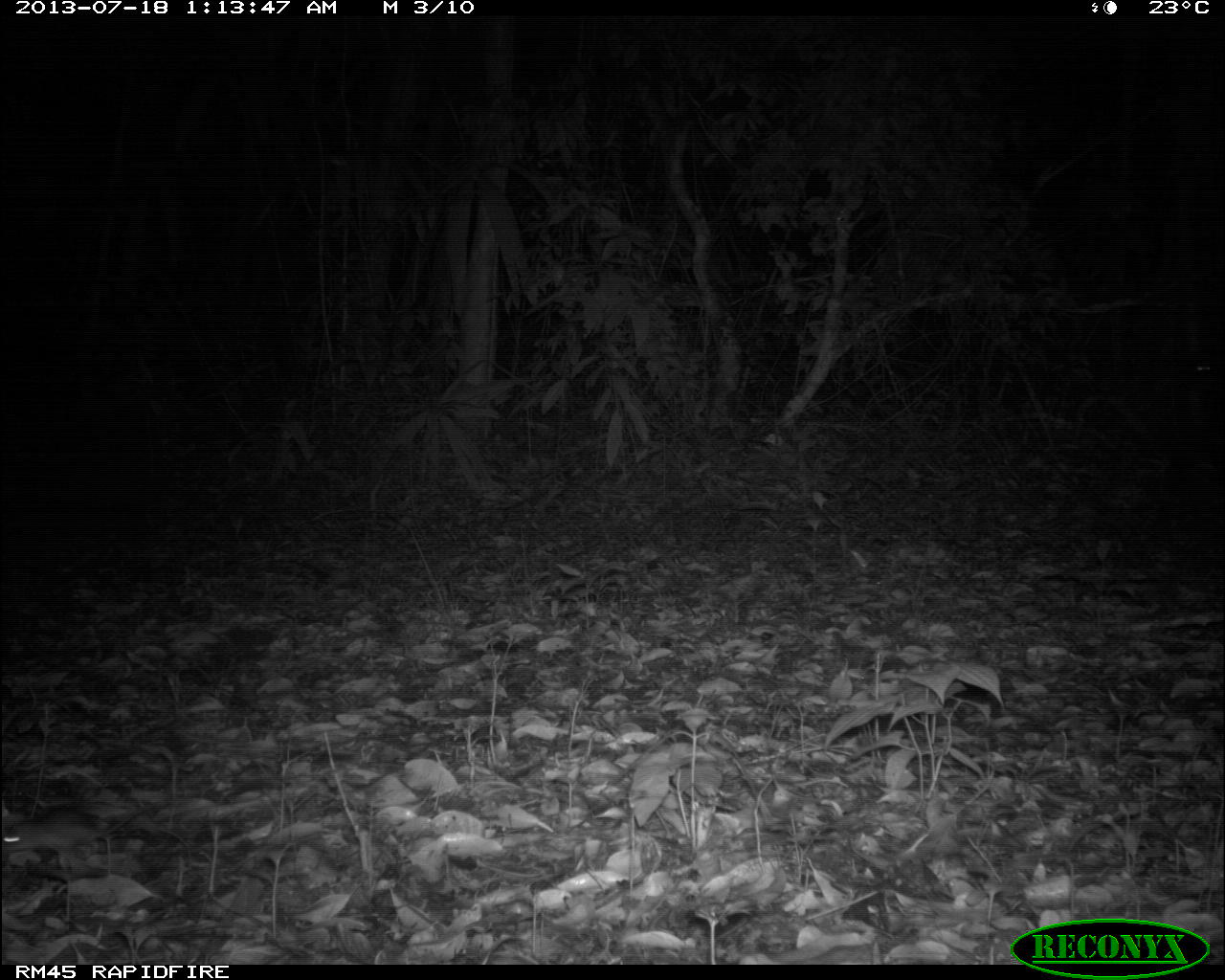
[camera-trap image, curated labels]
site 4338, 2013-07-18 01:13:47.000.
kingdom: Animalia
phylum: Chordata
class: Mammalia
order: Rodentia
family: Cricetidae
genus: Peromyscus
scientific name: Peromyscus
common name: deermice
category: peromyscus sp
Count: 1.